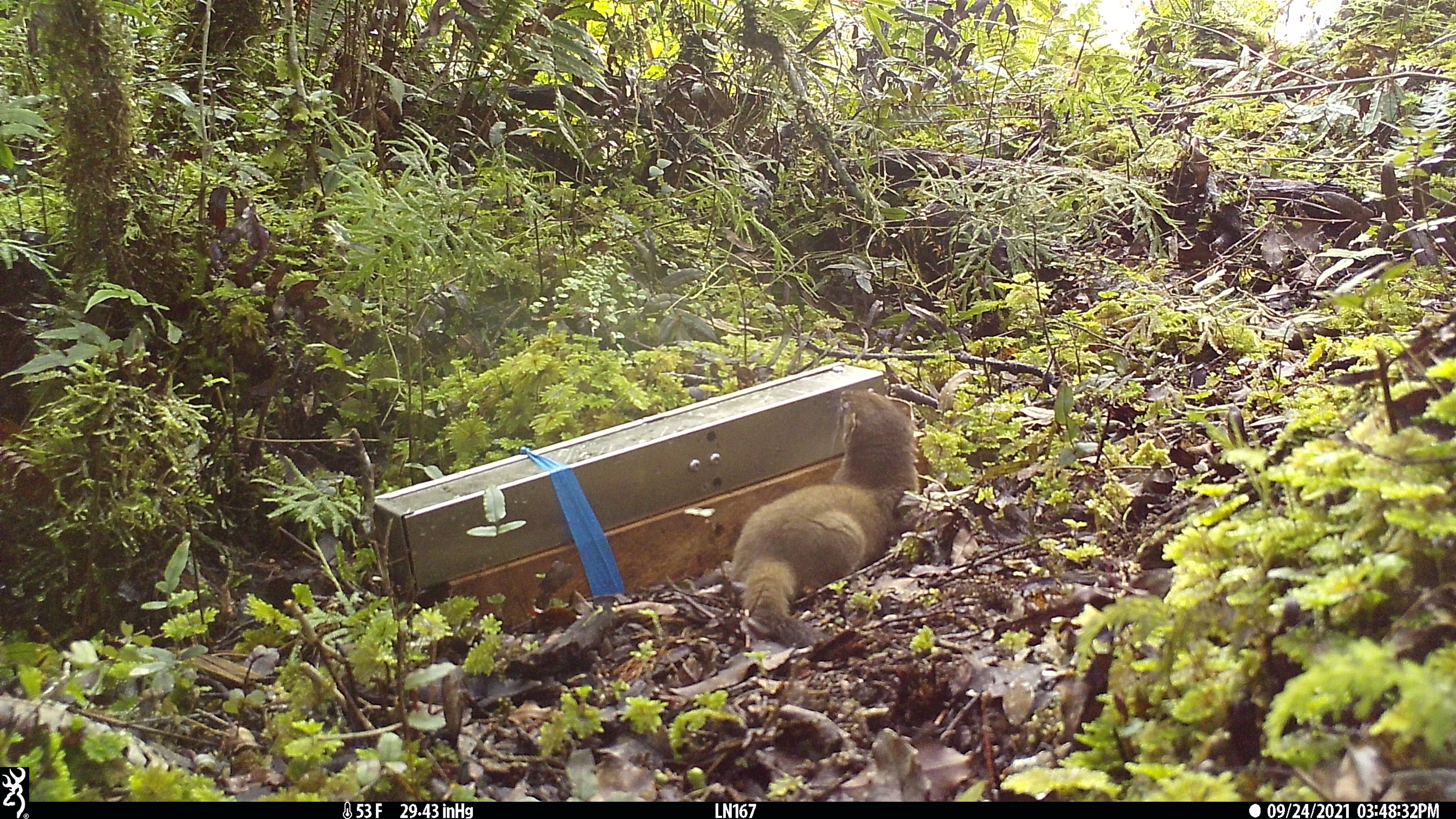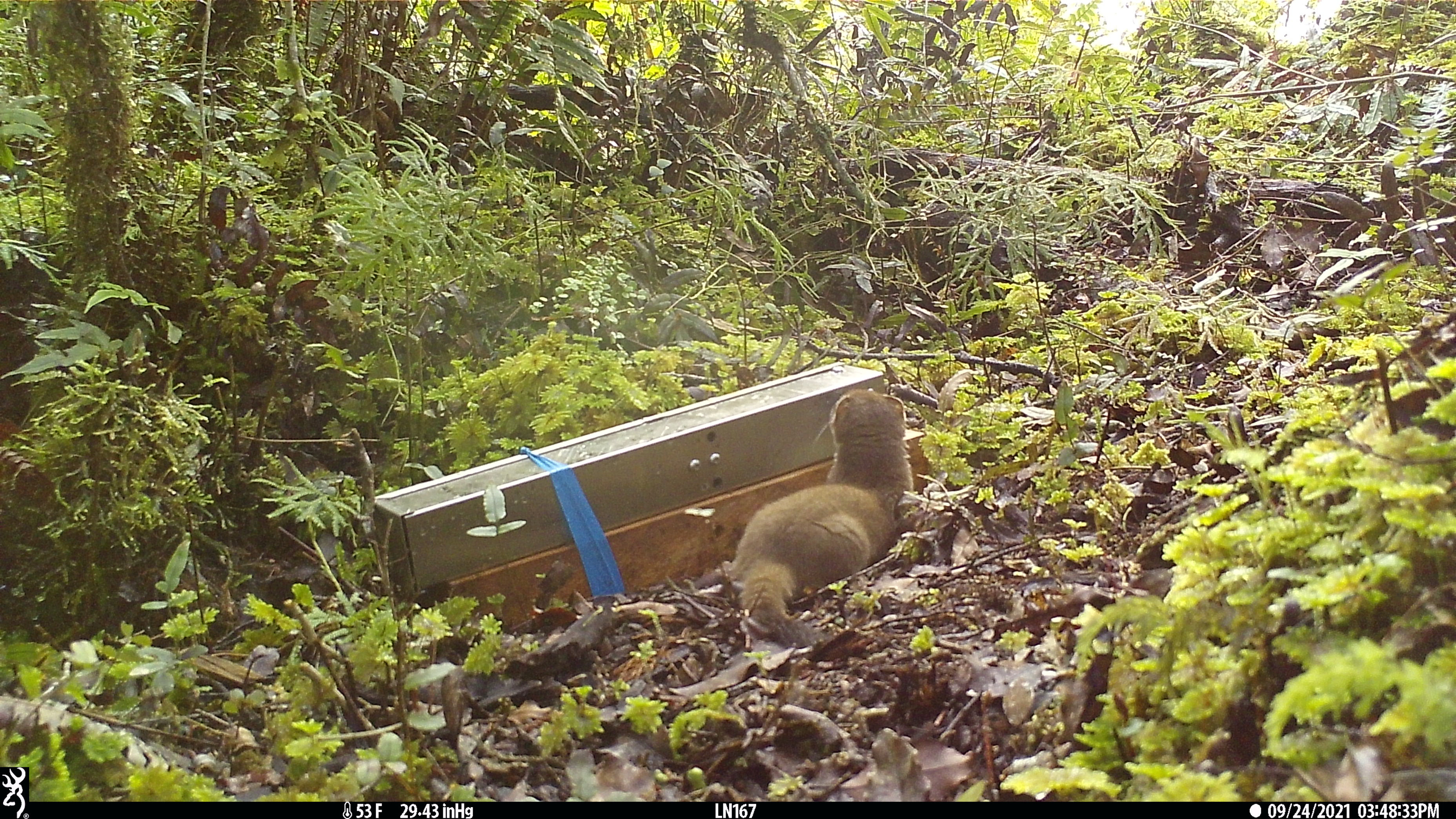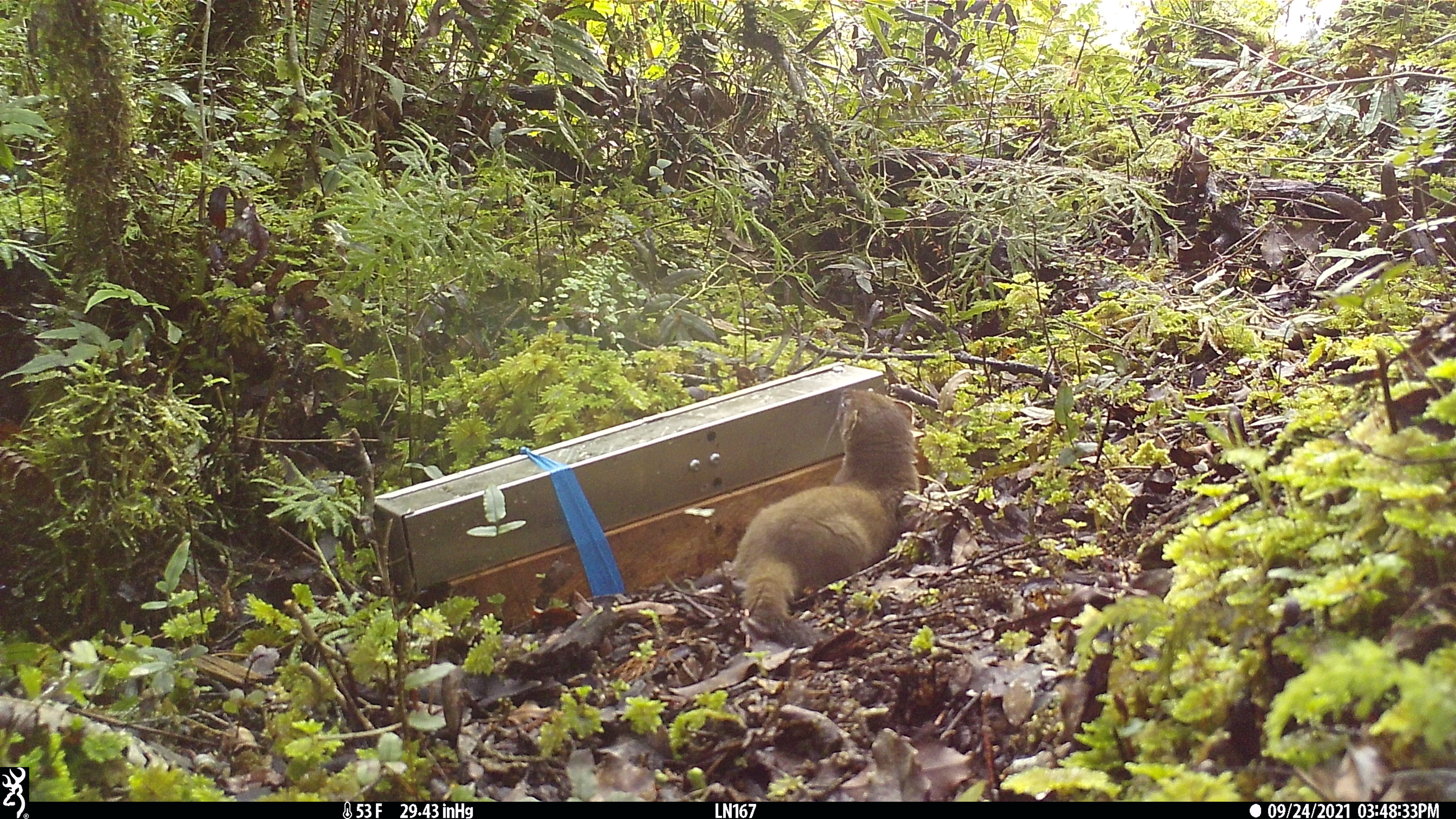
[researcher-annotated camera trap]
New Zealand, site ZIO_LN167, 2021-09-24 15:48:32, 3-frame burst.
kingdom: Animalia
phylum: Chordata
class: Mammalia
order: Carnivora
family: Mustelidae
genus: Mustela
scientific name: Mustela erminea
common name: stoat